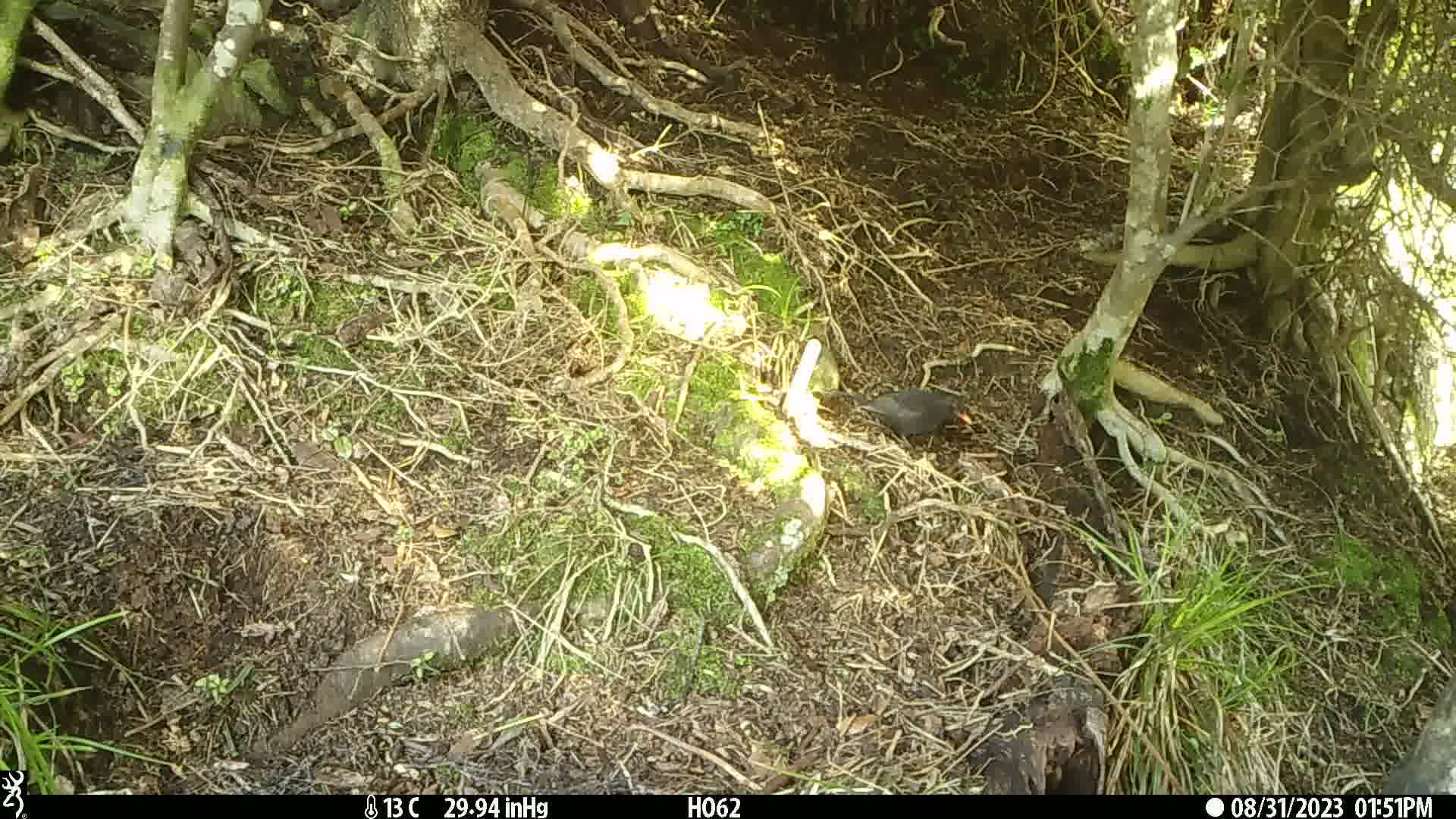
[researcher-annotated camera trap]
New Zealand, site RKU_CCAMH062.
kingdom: Animalia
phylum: Chordata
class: Aves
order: Passeriformes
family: Turdidae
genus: Turdus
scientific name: Turdus merula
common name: eurasian blackbird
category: blackbird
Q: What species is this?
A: Blackbird (eurasian blackbird) (Turdus merula).